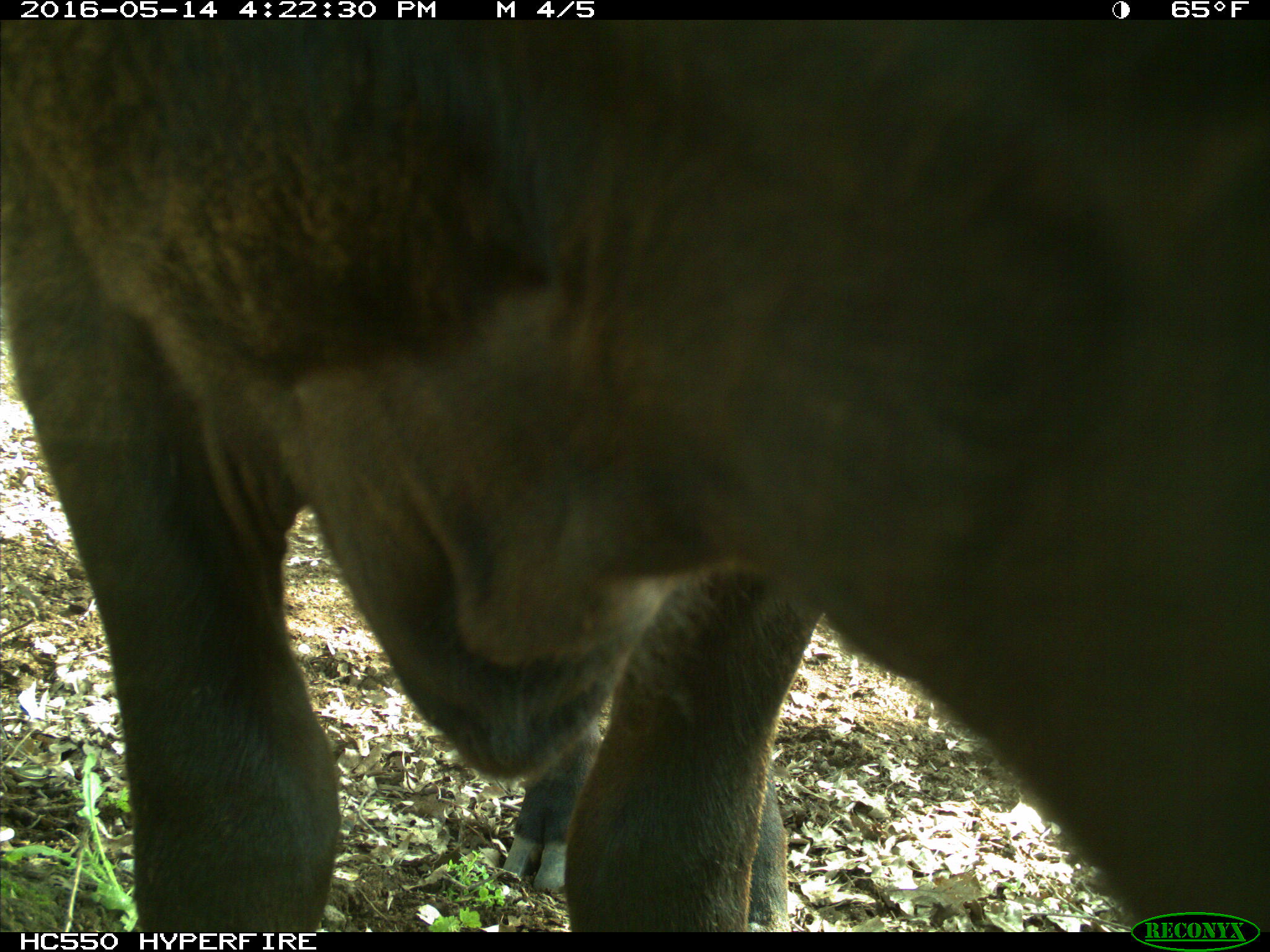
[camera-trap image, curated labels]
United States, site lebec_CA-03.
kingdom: Animalia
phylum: Chordata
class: Mammalia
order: Artiodactyla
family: Bovidae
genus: Bos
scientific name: Bos taurus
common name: domestic cow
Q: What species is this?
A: Bos taurus (domestic cow).